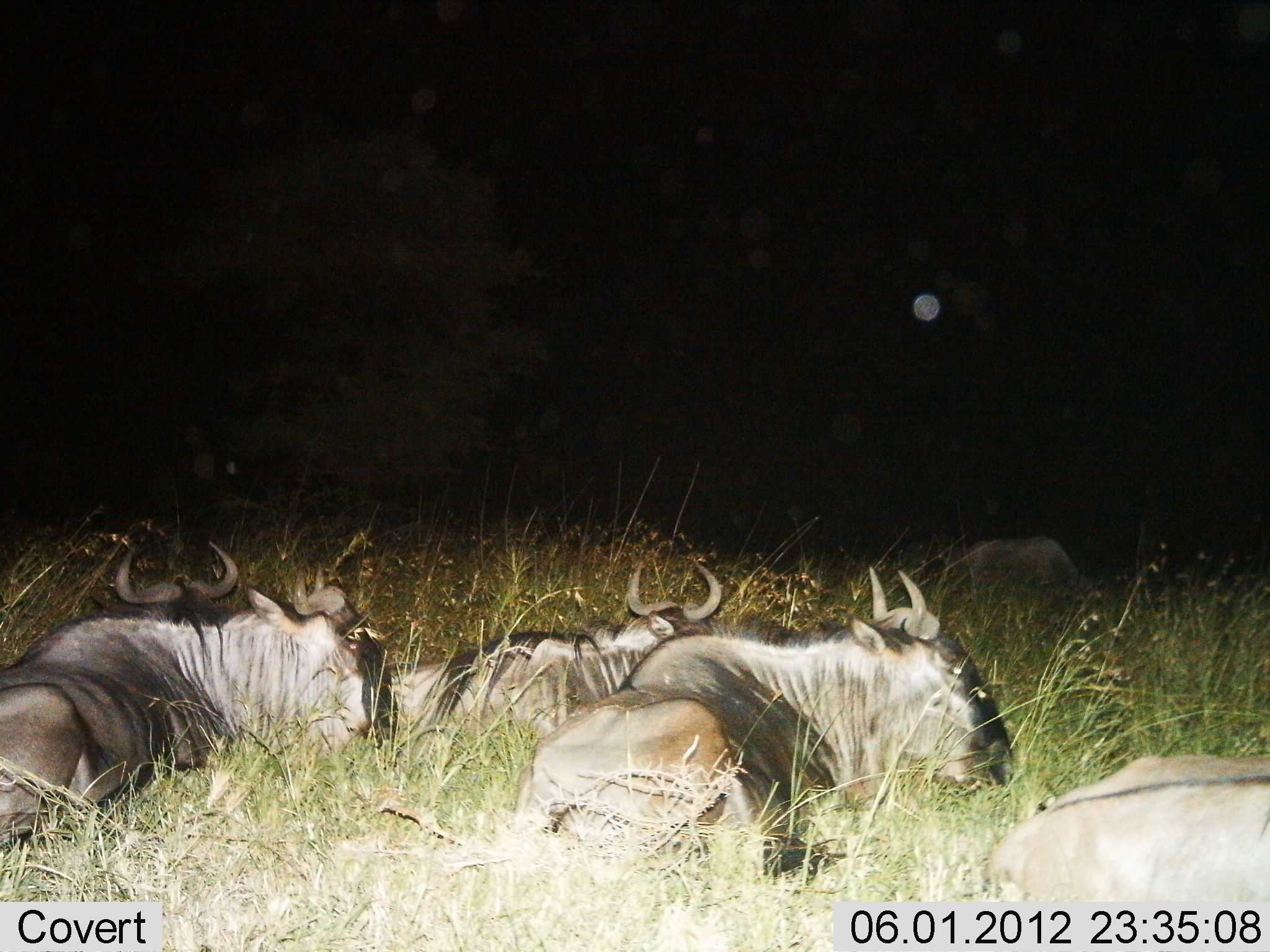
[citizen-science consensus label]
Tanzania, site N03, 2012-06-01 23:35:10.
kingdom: Animalia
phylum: Chordata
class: Mammalia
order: Artiodactyla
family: Bovidae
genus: Connochaetes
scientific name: Connochaetes taurinus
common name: blue wildebeest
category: wildebeest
Wildebeest (blue wildebeest) (Connochaetes taurinus), count 6. Behavior (volunteer vote fractions): standing 0%, resting 100%, moving 0%, interacting 0%. Young present (vote fraction): 0%. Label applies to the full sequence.